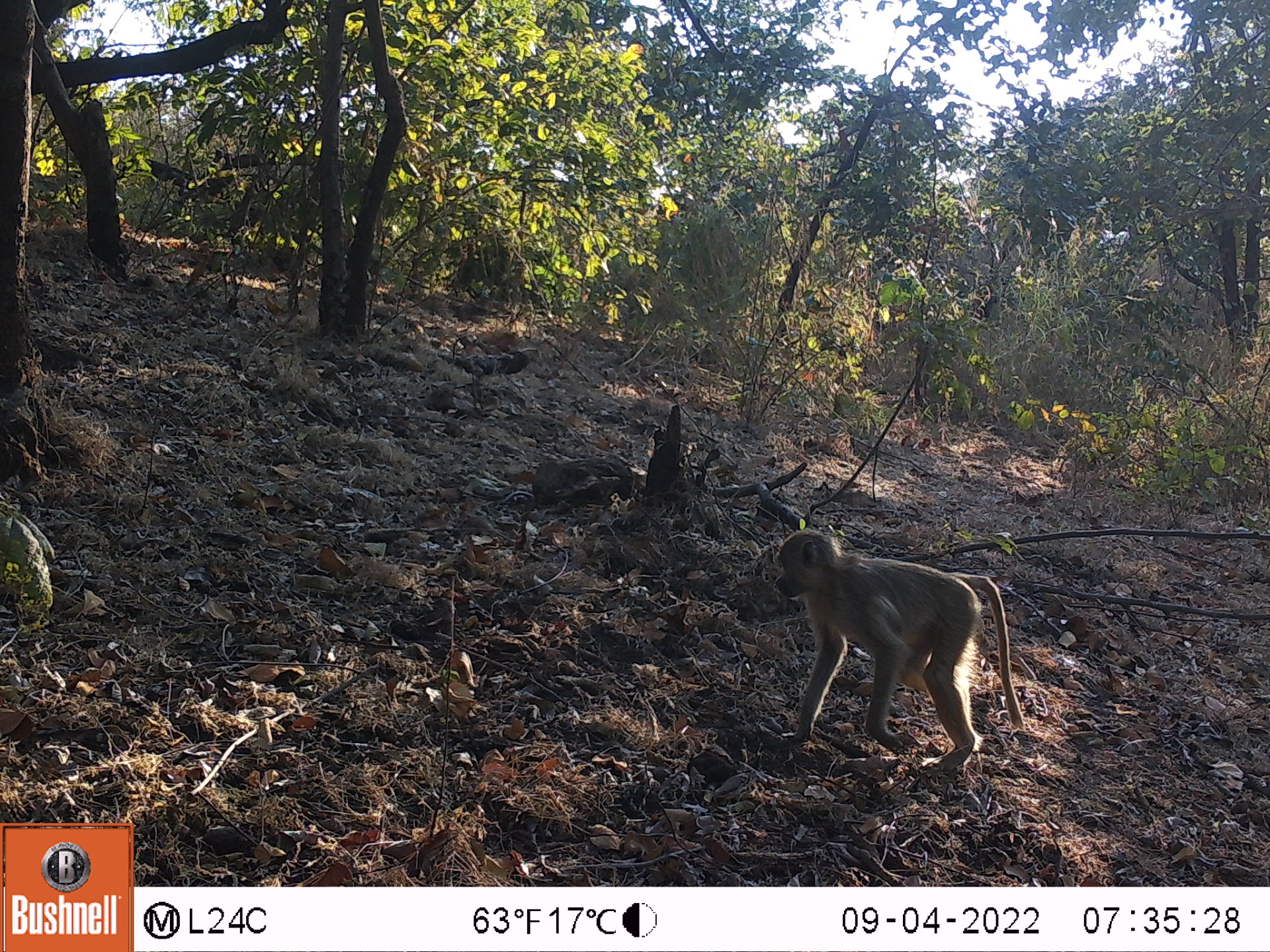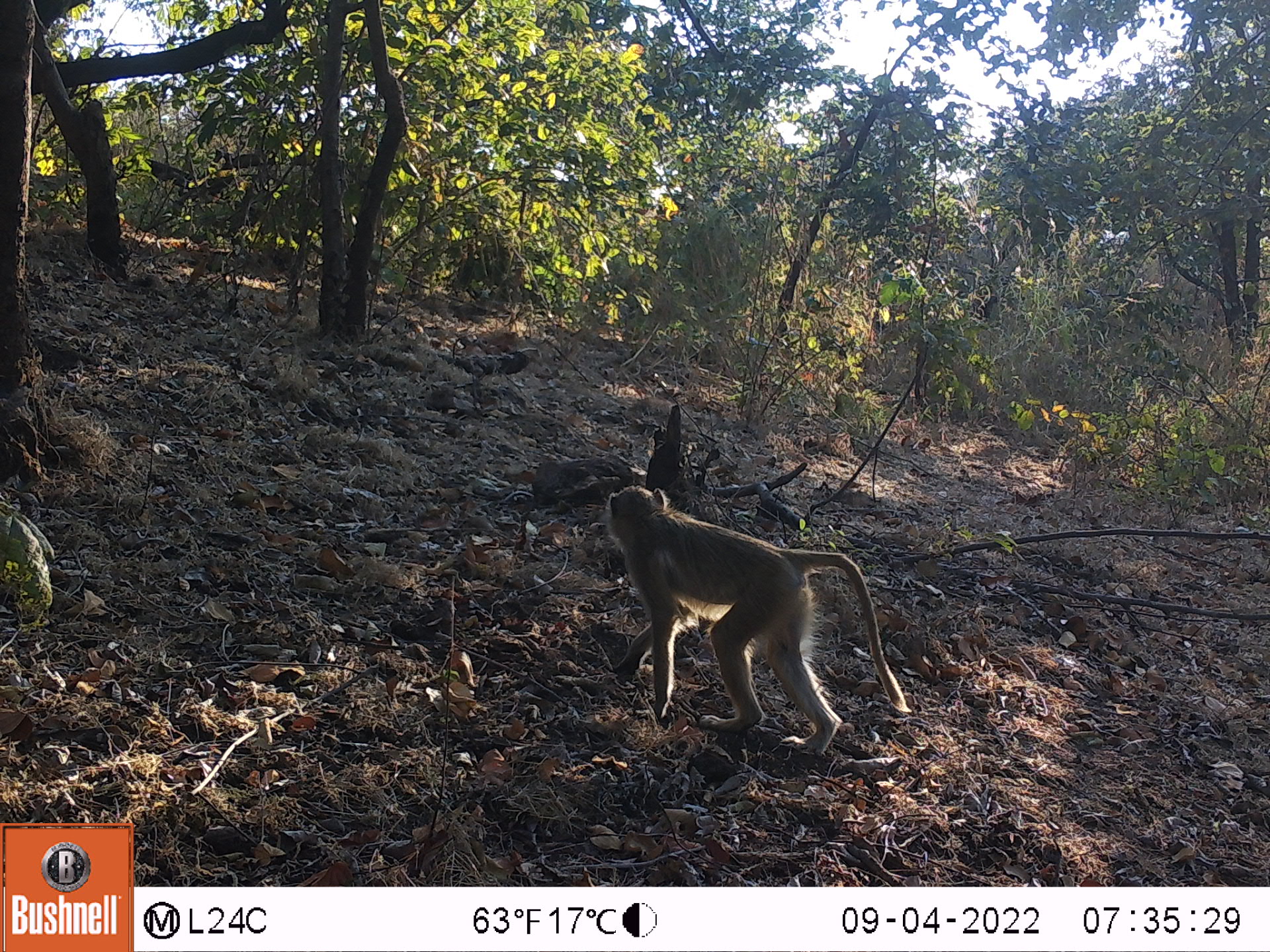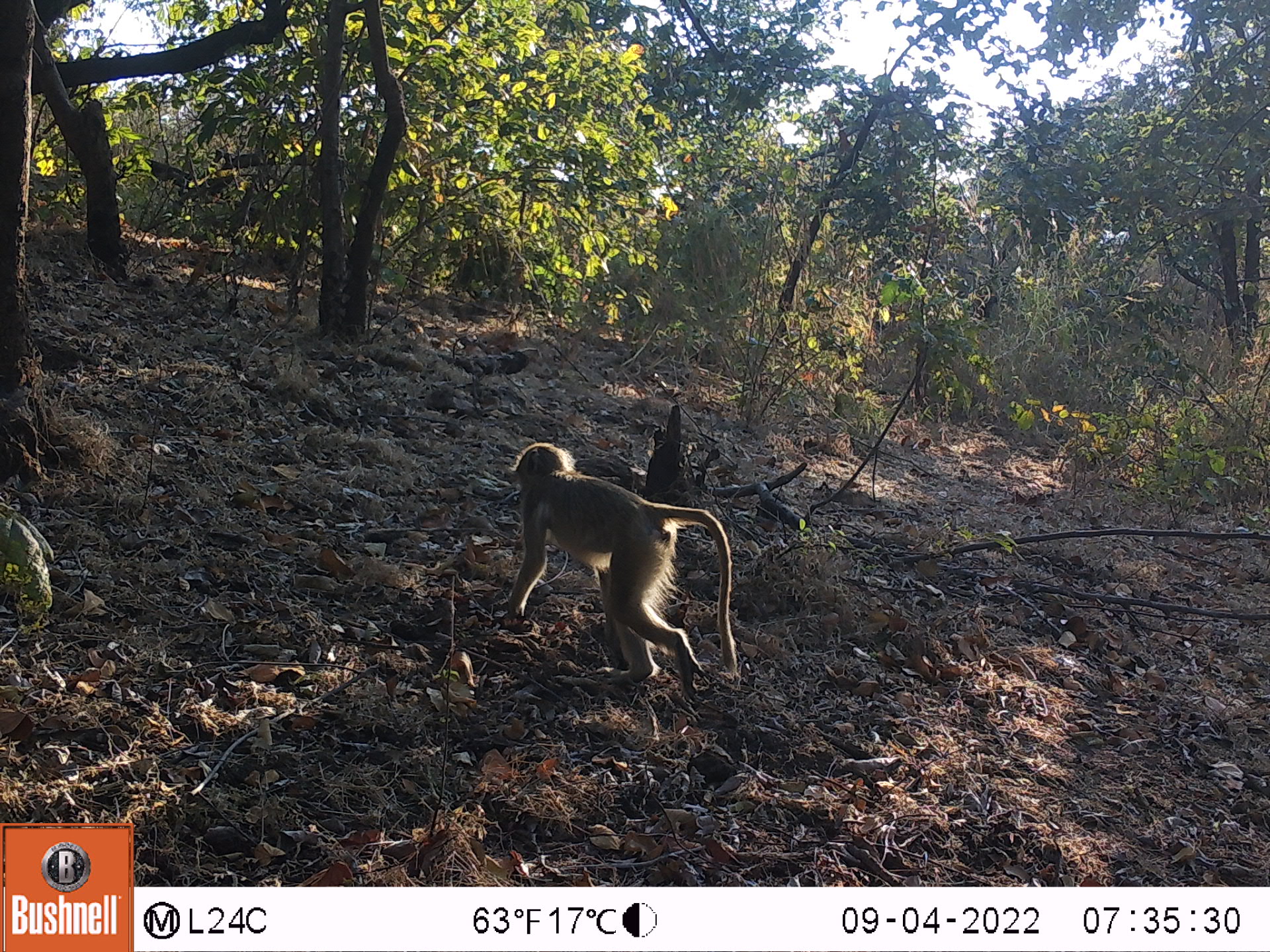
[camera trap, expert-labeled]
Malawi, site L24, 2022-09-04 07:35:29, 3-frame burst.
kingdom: Animalia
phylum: Chordata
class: Mammalia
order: Primates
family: Cercopithecidae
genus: Papio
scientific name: Papio cynocephalus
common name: yellow baboon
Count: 1.